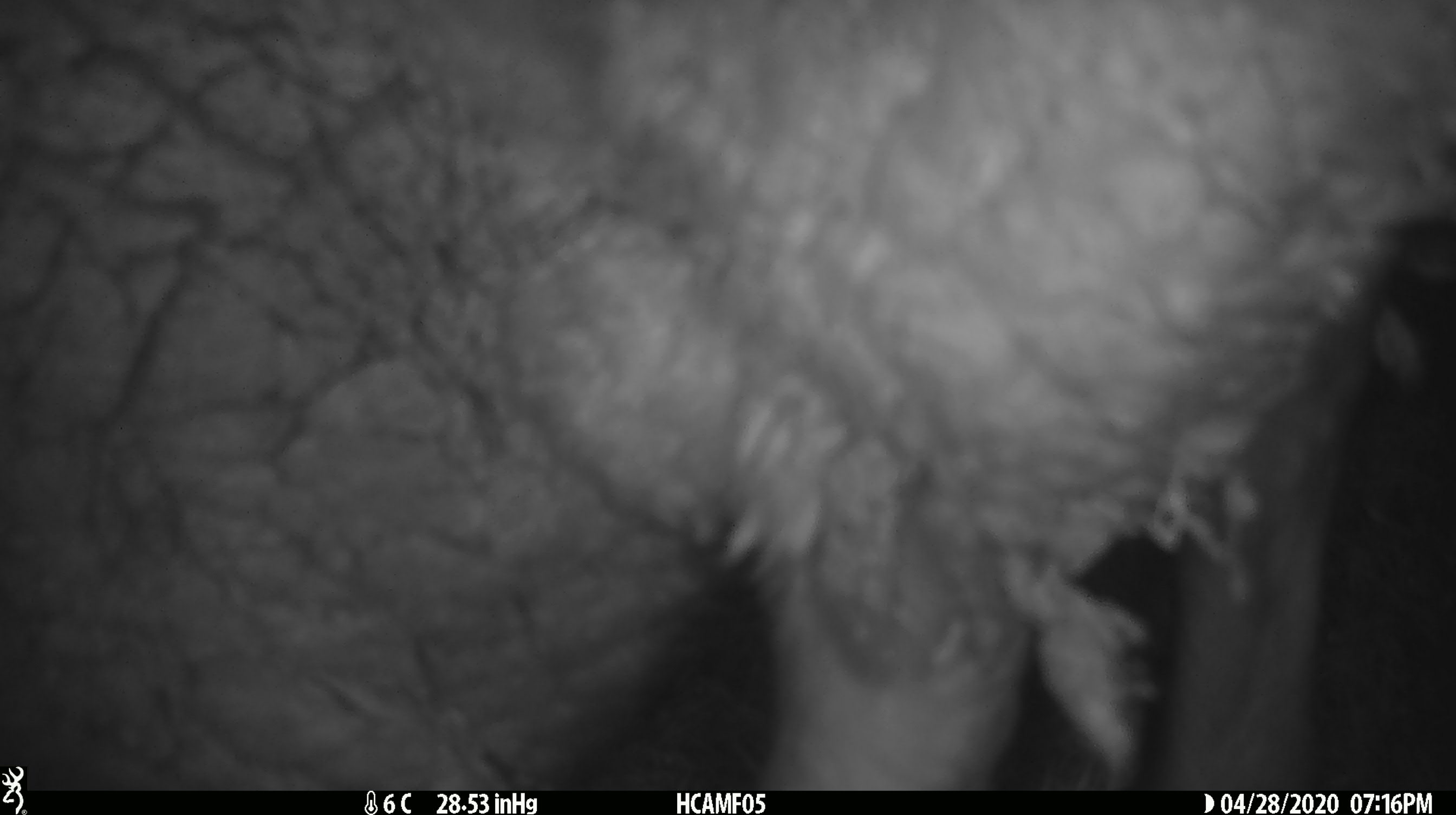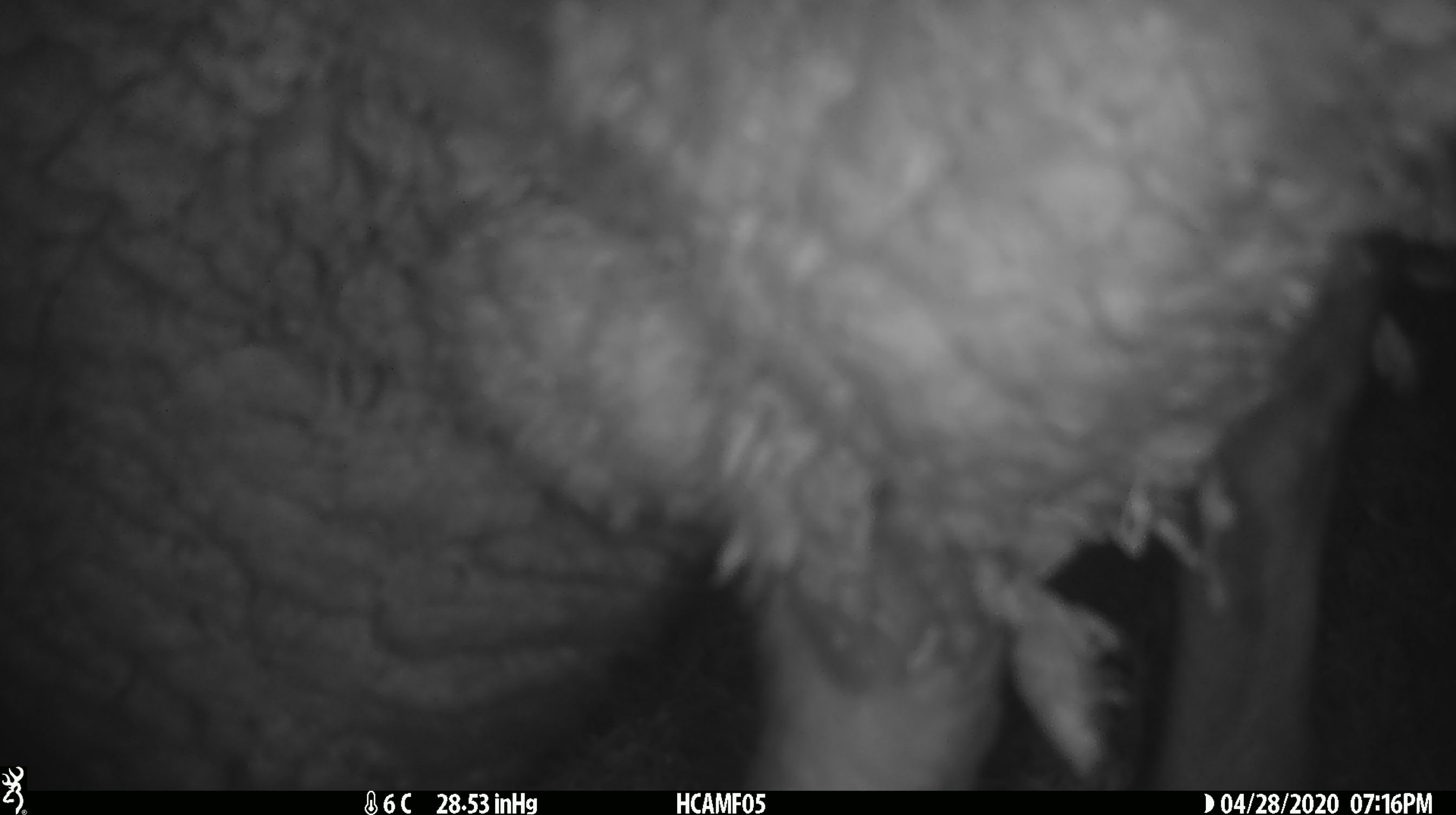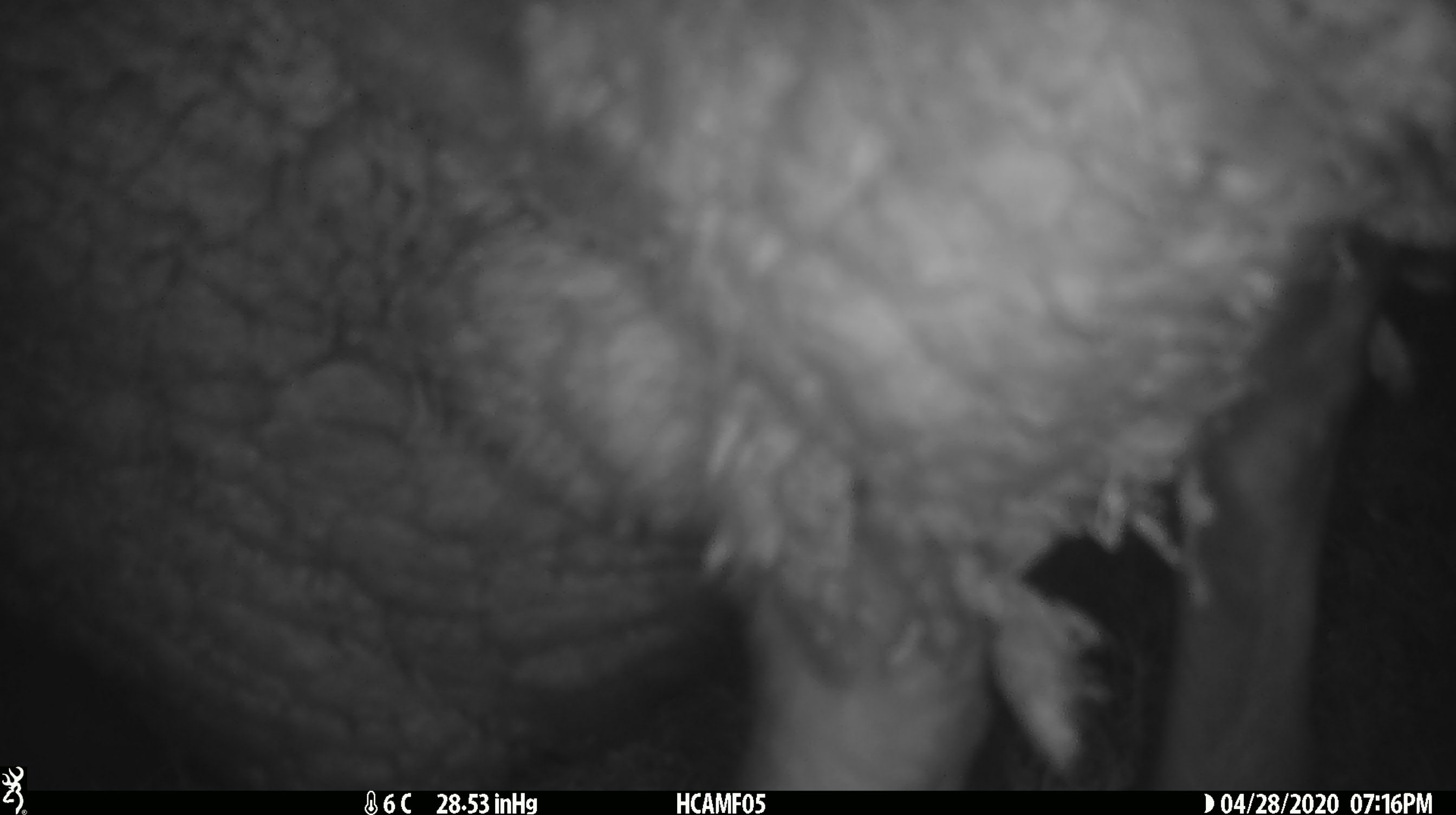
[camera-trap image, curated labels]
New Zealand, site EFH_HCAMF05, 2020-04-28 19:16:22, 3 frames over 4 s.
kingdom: Animalia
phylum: Chordata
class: Mammalia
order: Artiodactyla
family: Bovidae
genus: Ovis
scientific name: Ovis aries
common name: domestic sheep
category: sheep